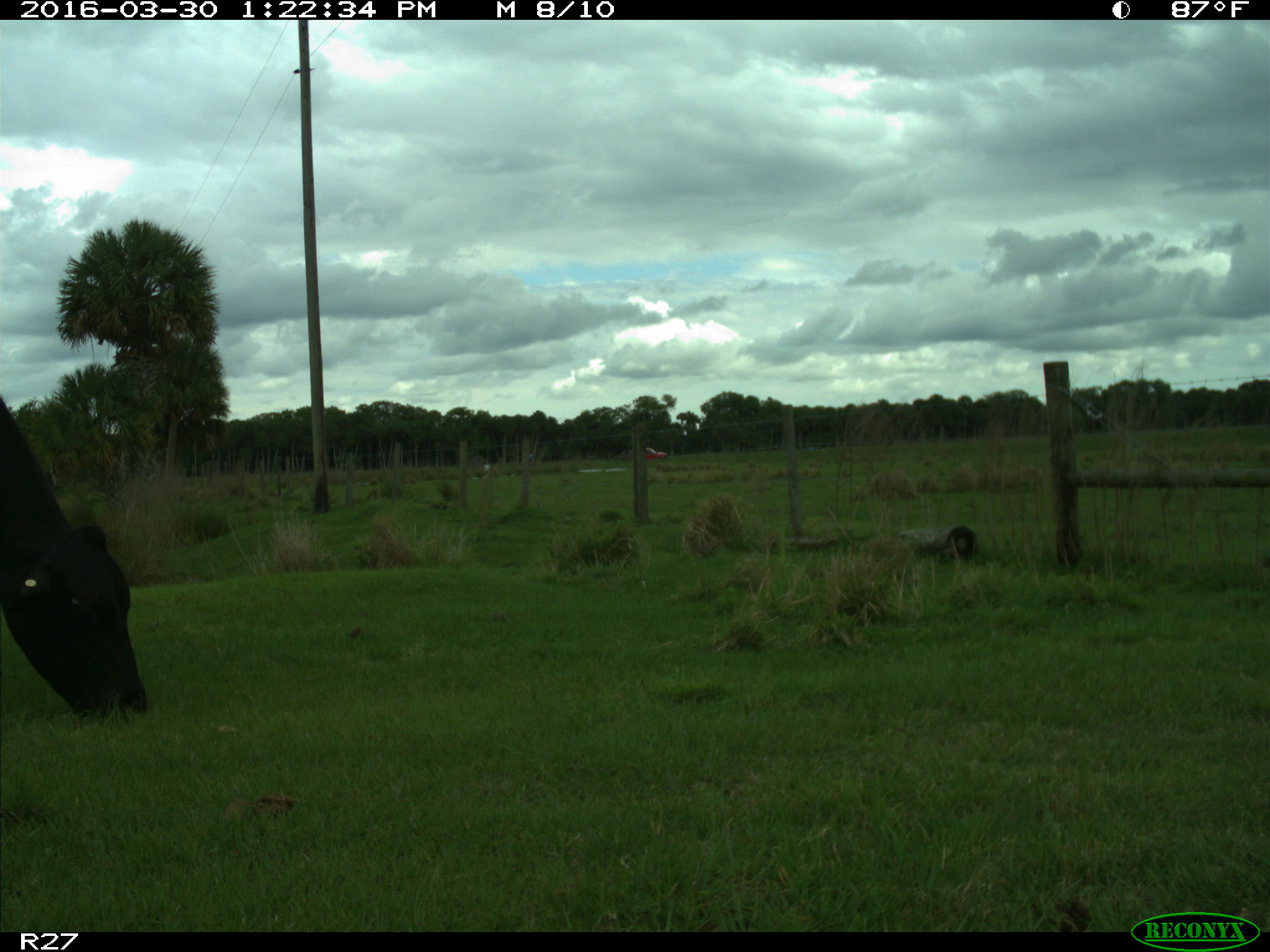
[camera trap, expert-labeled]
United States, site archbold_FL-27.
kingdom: Animalia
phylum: Chordata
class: Mammalia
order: Artiodactyla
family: Bovidae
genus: Bos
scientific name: Bos taurus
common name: domestic cow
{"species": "Bos taurus (domestic cow)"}